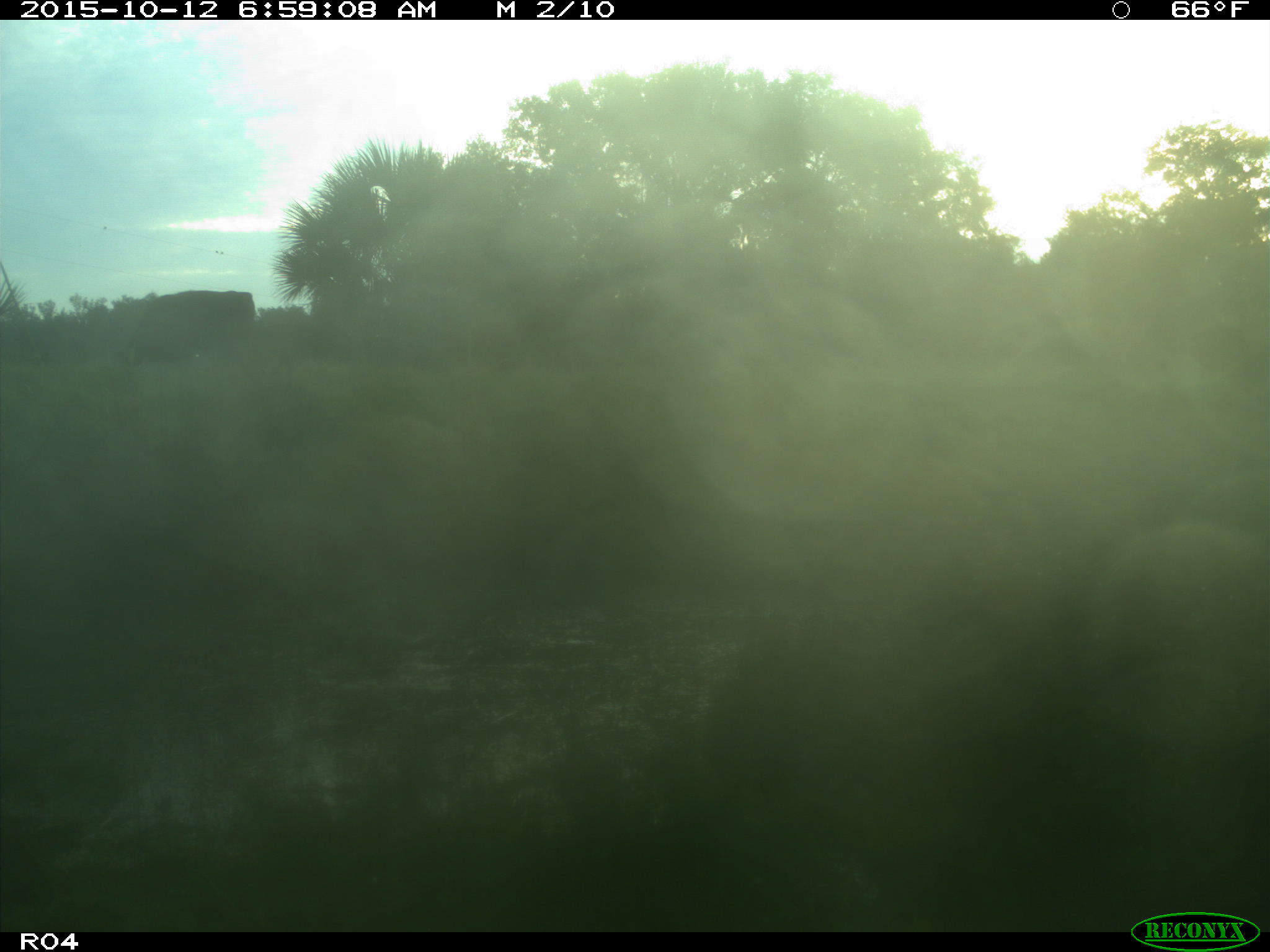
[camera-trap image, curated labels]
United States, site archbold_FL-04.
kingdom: Animalia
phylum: Chordata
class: Mammalia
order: Artiodactyla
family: Bovidae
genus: Bos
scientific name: Bos taurus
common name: domestic cow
Bos taurus (domestic cow).